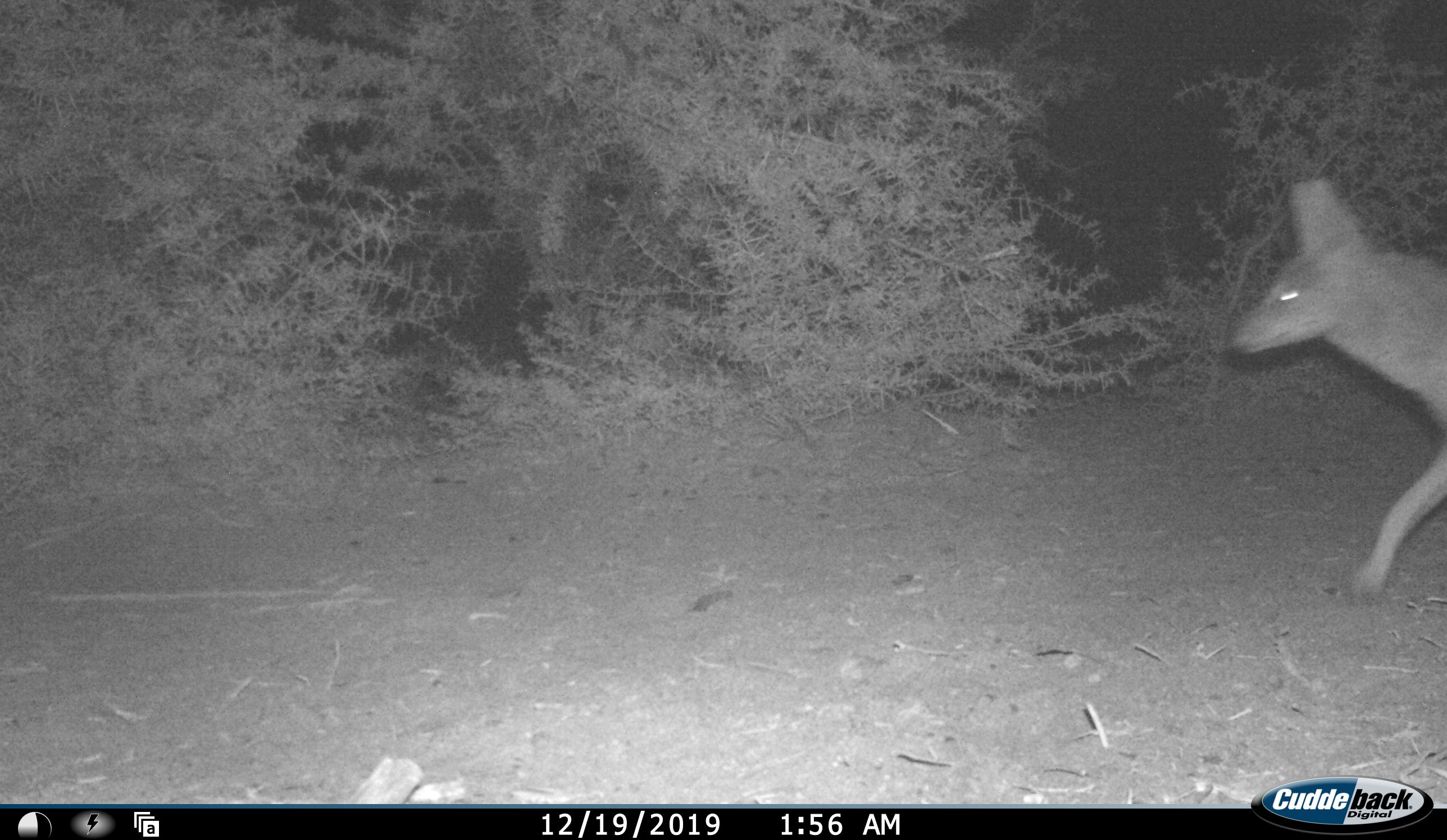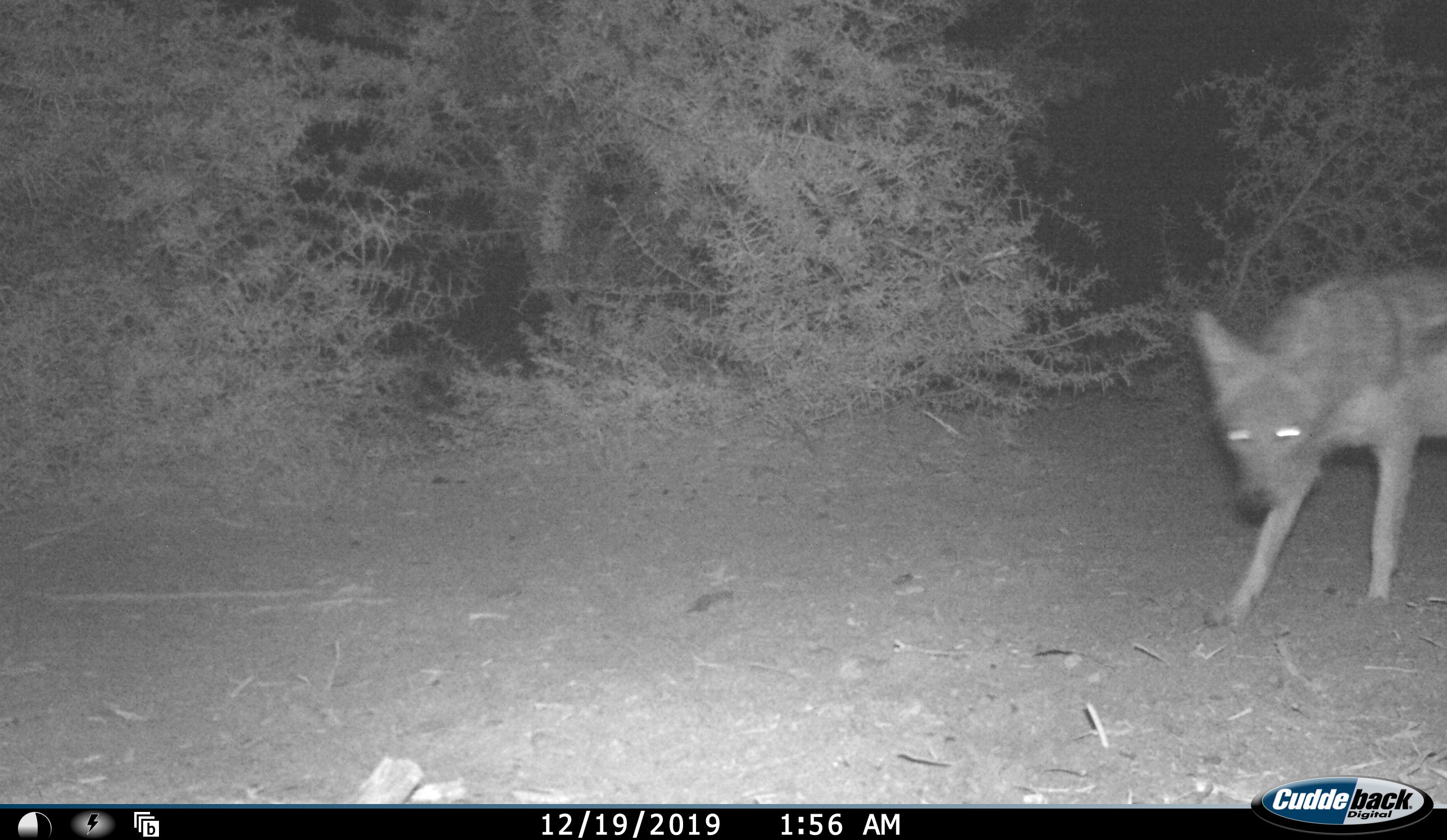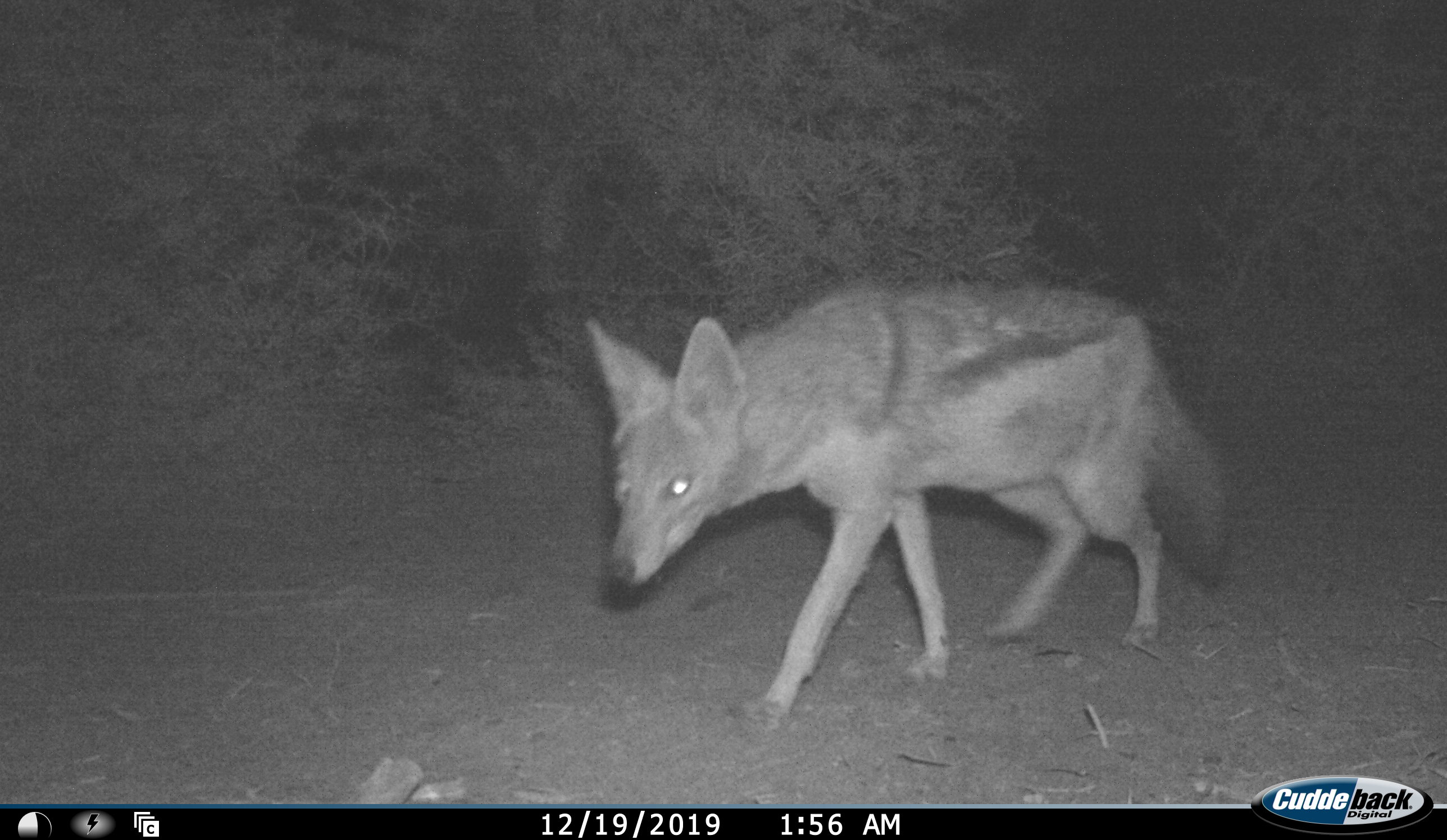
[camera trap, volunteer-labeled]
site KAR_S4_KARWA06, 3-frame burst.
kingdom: Animalia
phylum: Chordata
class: Mammalia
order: Carnivora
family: Canidae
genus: Lupulella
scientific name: Lupulella mesomelas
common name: black-backed jackal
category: jackalblackbacked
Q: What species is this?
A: Jackalblackbacked (black-backed jackal) (Lupulella mesomelas).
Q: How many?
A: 1.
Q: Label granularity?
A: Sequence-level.